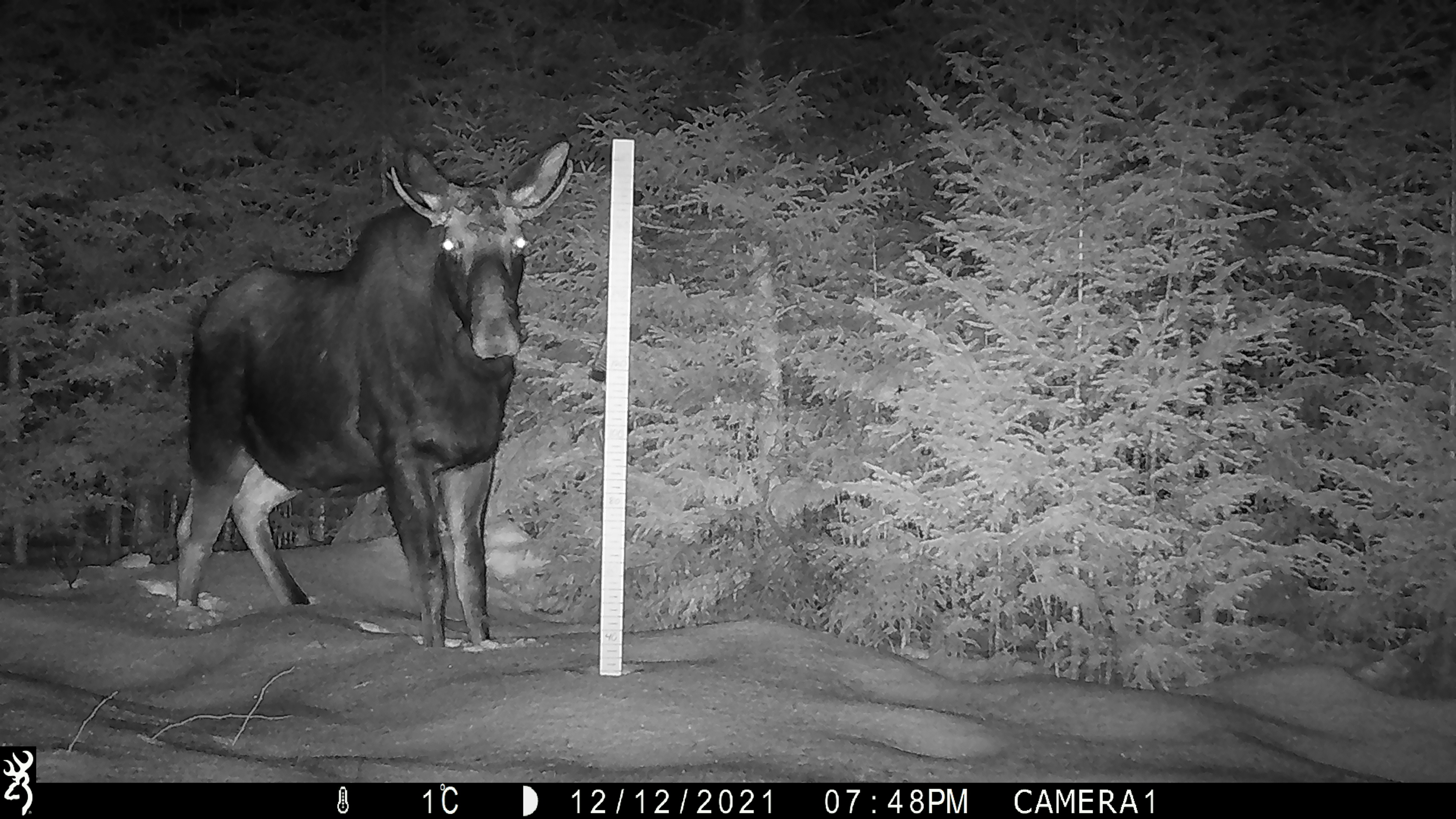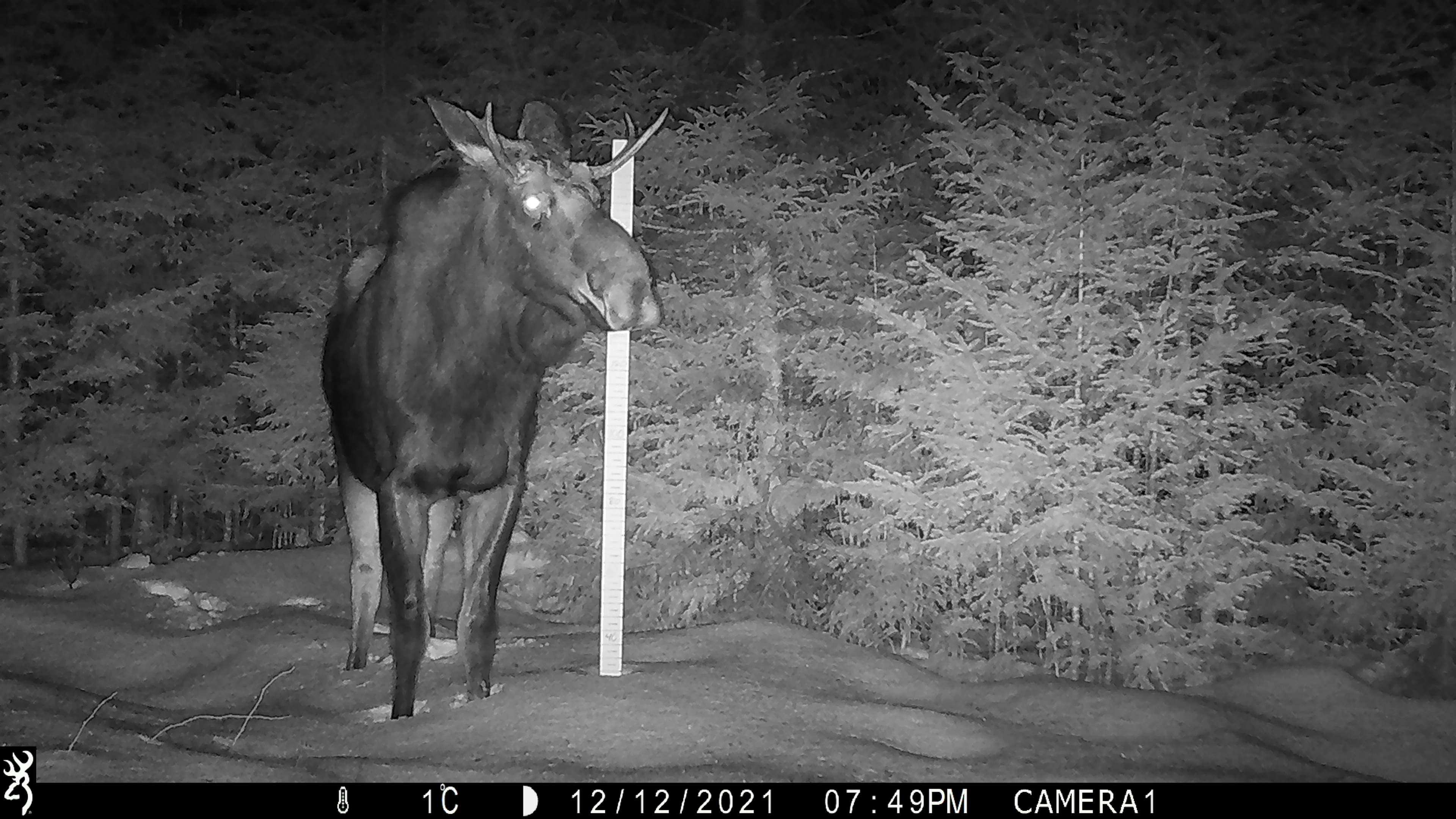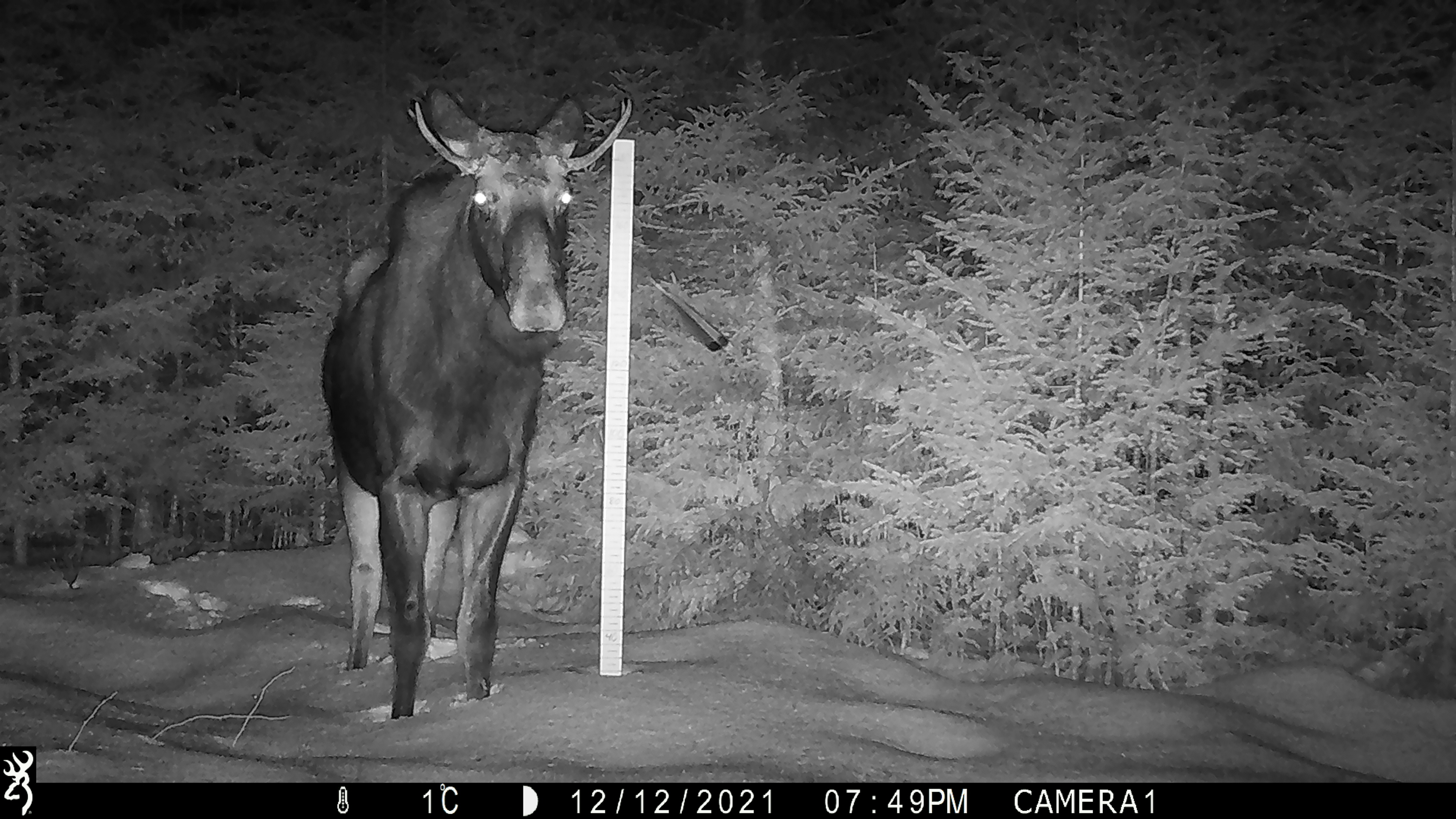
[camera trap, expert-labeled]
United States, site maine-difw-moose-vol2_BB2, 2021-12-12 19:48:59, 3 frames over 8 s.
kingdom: Animalia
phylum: Chordata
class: Mammalia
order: Artiodactyla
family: Cervidae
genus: Alces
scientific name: Alces alces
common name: moose